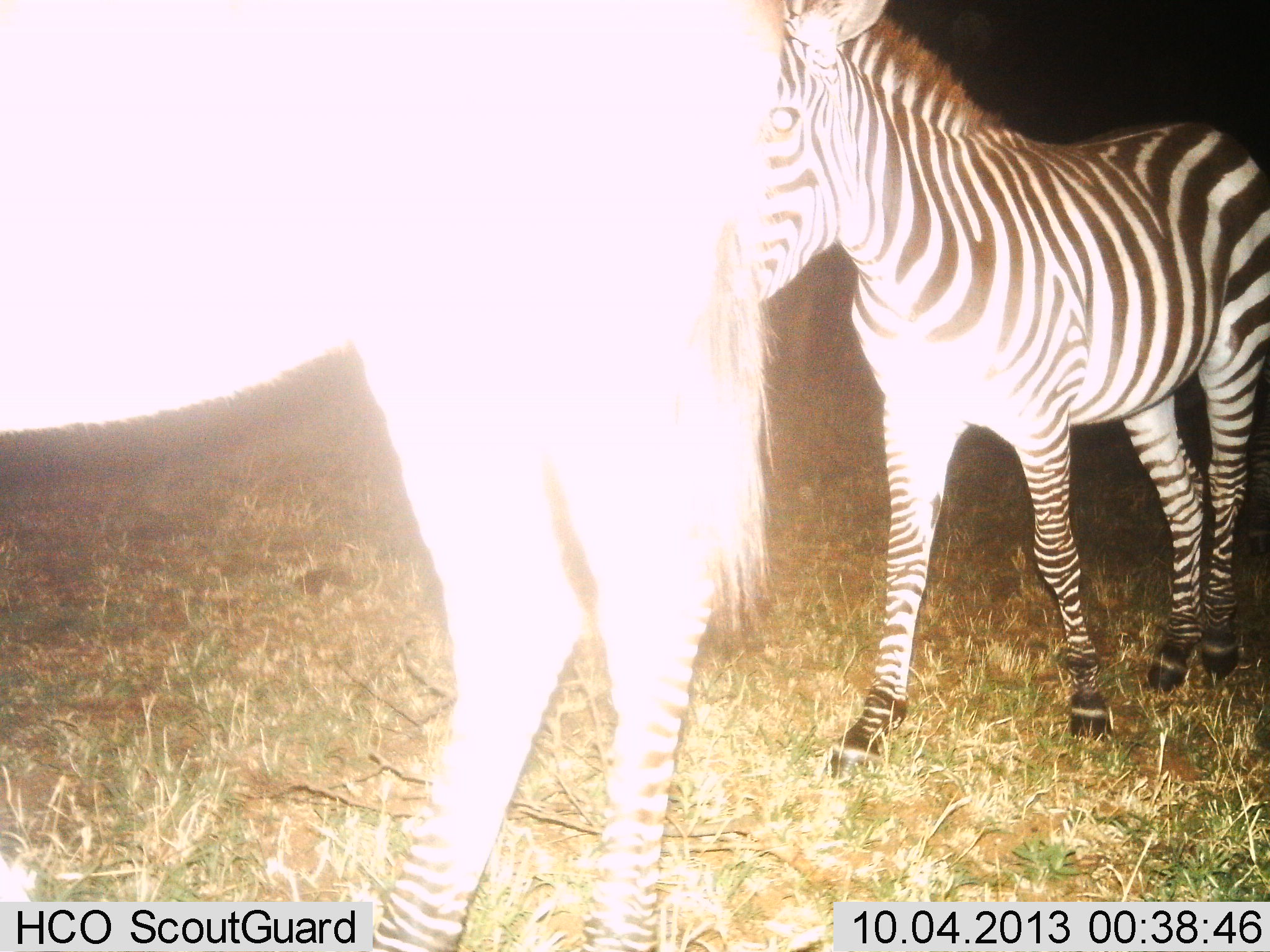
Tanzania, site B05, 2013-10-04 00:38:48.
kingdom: Animalia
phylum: Chordata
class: Mammalia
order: Perissodactyla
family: Equidae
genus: Equus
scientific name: Equus quagga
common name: plains zebra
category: zebra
Zebra (plains zebra) (Equus quagga), count 2. Behavior (volunteer vote fractions): standing 73%, resting 0%, moving 30%, interacting 0%. Young present (vote fraction): 30%. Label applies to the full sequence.